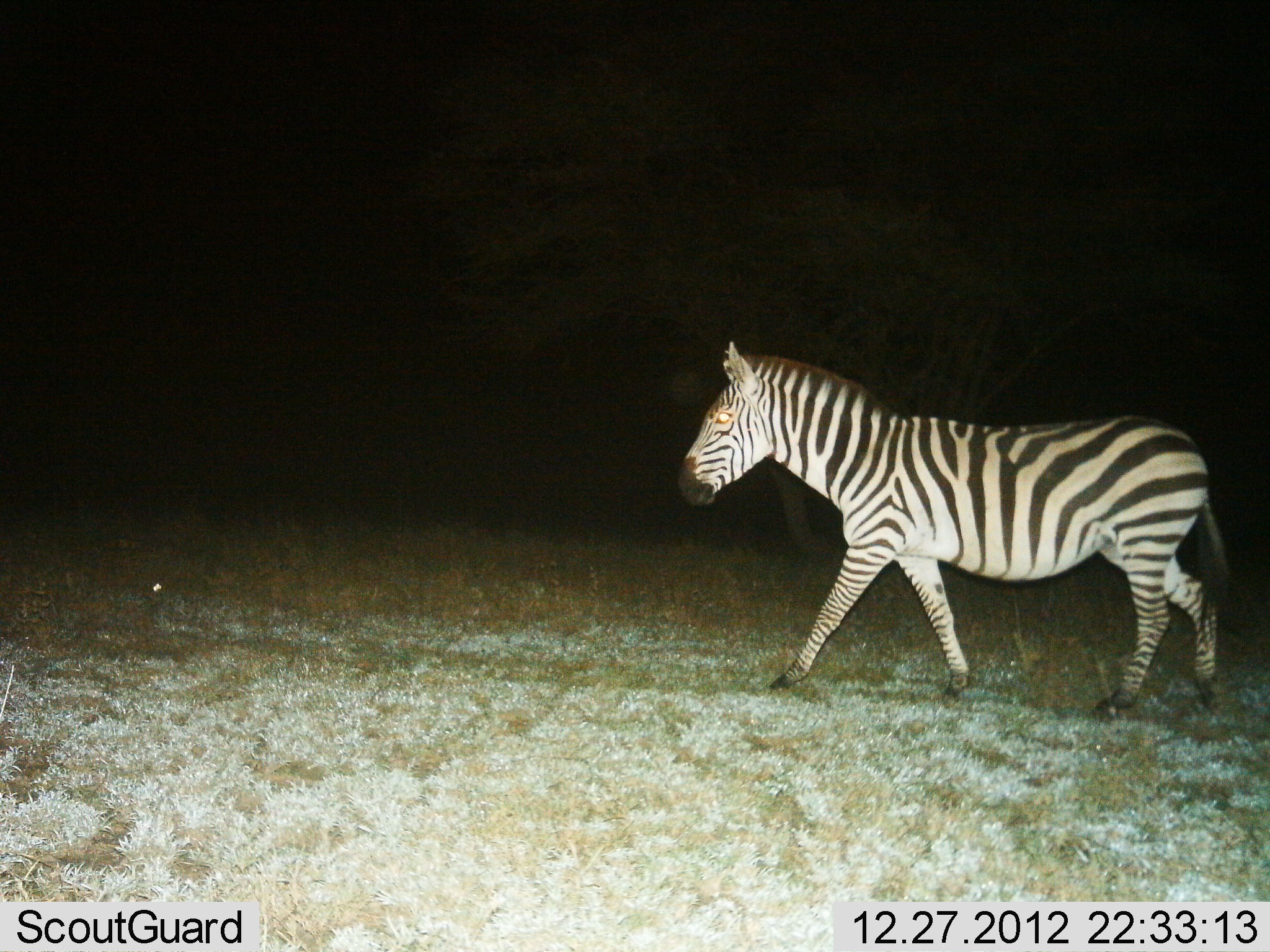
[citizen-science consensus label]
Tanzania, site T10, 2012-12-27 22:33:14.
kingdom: Animalia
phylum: Chordata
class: Mammalia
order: Perissodactyla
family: Equidae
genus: Equus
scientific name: Equus quagga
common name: plains zebra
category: zebra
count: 1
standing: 0%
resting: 0%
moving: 100%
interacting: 0%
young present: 0%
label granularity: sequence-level